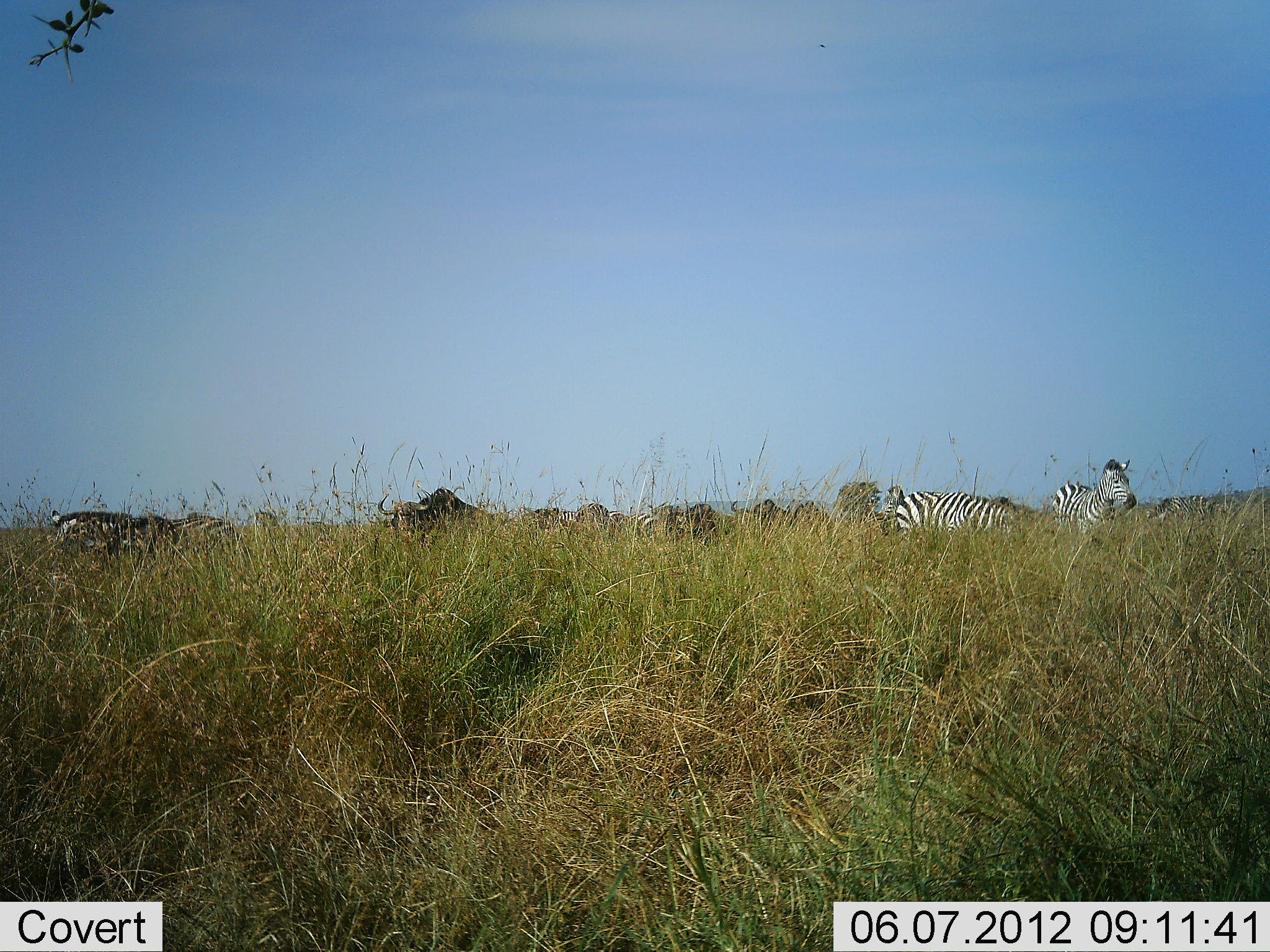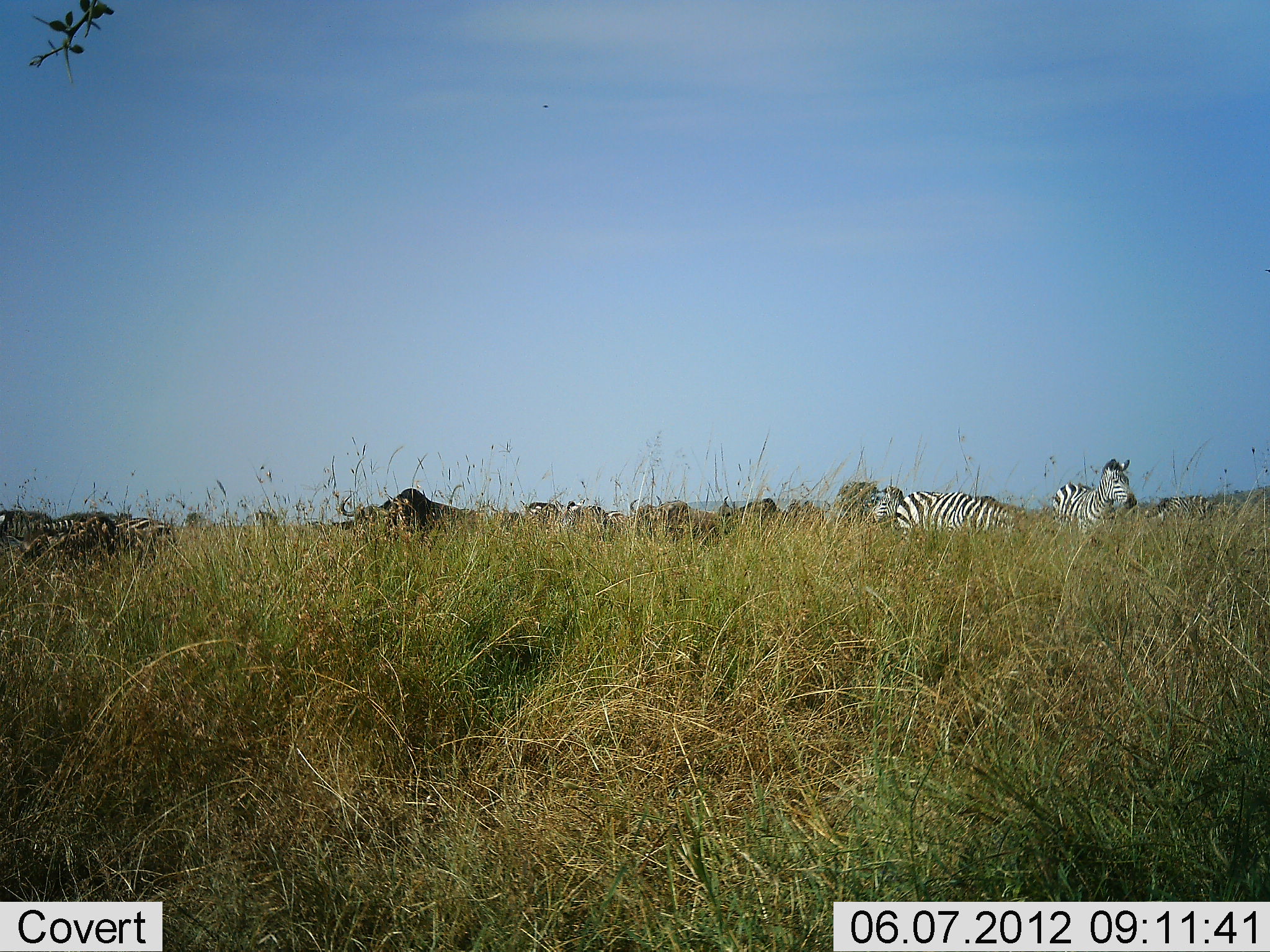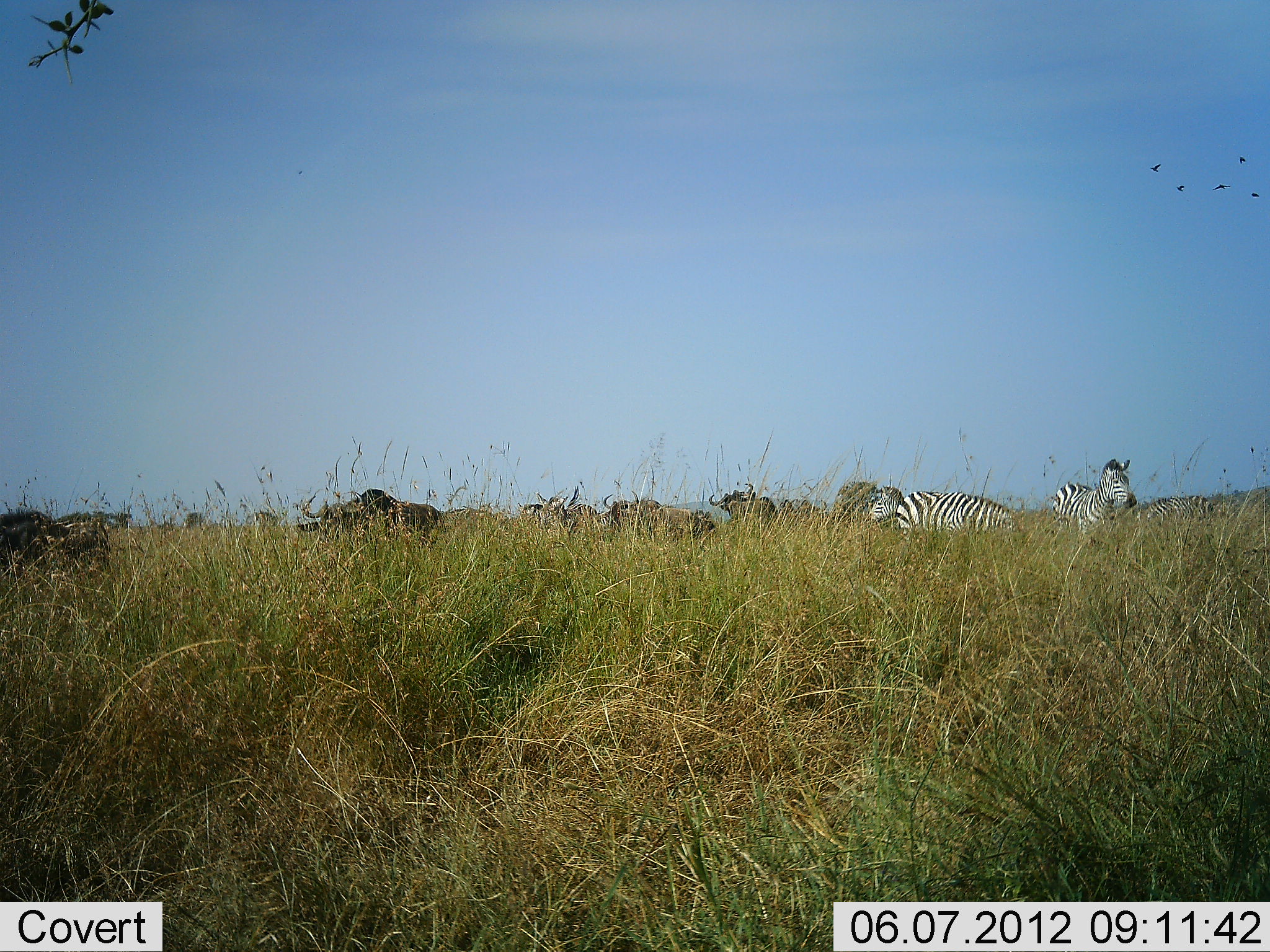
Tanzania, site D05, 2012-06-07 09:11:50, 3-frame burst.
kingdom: Animalia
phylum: Chordata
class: Mammalia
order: Artiodactyla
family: Bovidae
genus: Connochaetes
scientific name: Connochaetes taurinus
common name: blue wildebeest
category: wildebeest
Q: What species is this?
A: Wildebeest (blue wildebeest) (Connochaetes taurinus).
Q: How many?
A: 5.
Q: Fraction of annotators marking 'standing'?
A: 10%.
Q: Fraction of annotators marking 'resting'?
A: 0%.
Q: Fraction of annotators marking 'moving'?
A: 100%.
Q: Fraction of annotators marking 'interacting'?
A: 0%.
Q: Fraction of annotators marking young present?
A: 10%.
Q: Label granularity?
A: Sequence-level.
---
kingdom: Animalia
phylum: Chordata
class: Mammalia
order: Perissodactyla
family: Equidae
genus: Equus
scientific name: Equus quagga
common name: plains zebra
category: zebra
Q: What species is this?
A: Zebra (plains zebra) (Equus quagga).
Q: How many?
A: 5.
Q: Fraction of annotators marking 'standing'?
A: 64%.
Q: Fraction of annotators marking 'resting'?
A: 0%.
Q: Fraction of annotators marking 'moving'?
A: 73%.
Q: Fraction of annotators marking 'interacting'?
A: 0%.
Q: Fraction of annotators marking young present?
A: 0%.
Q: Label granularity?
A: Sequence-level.